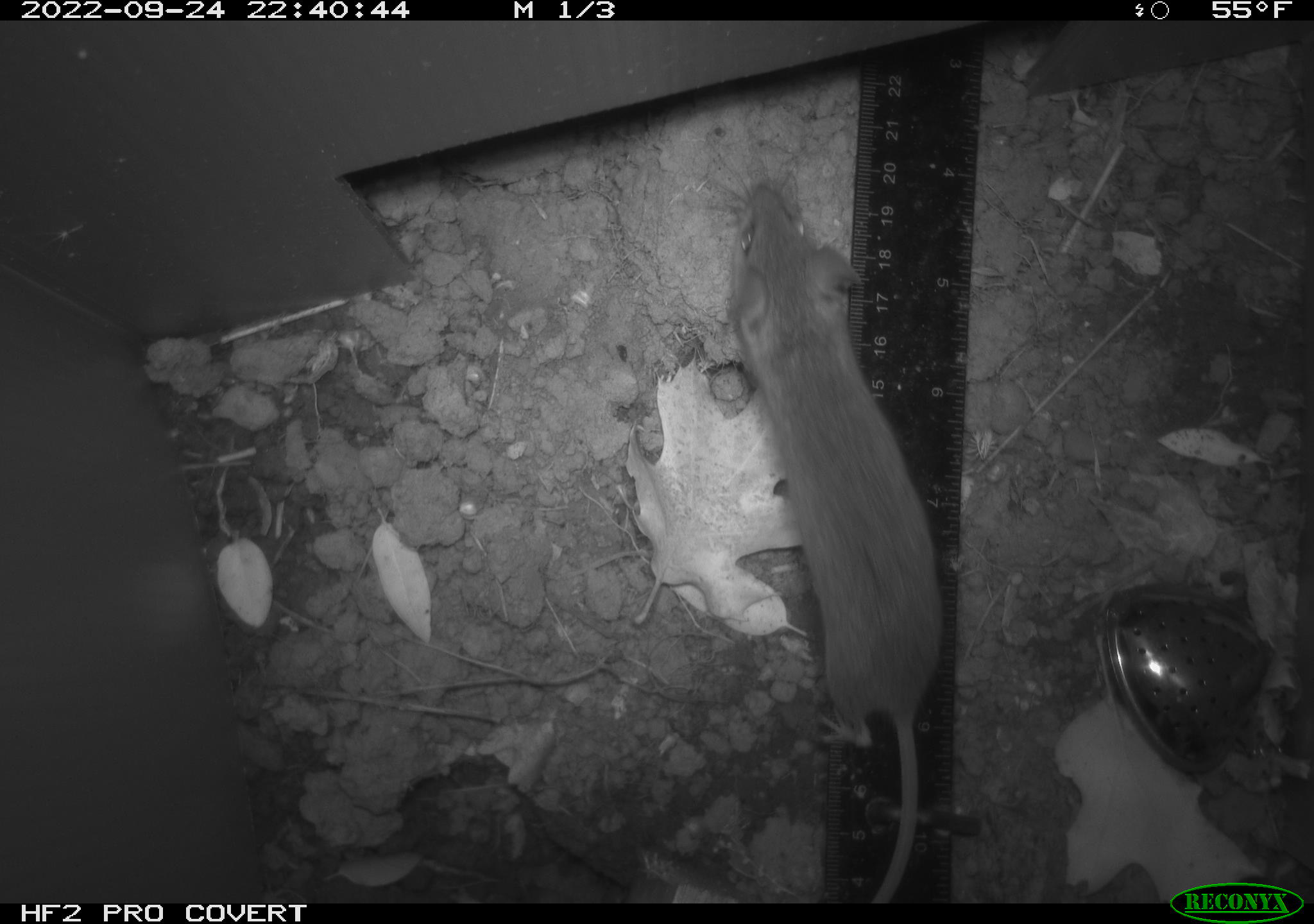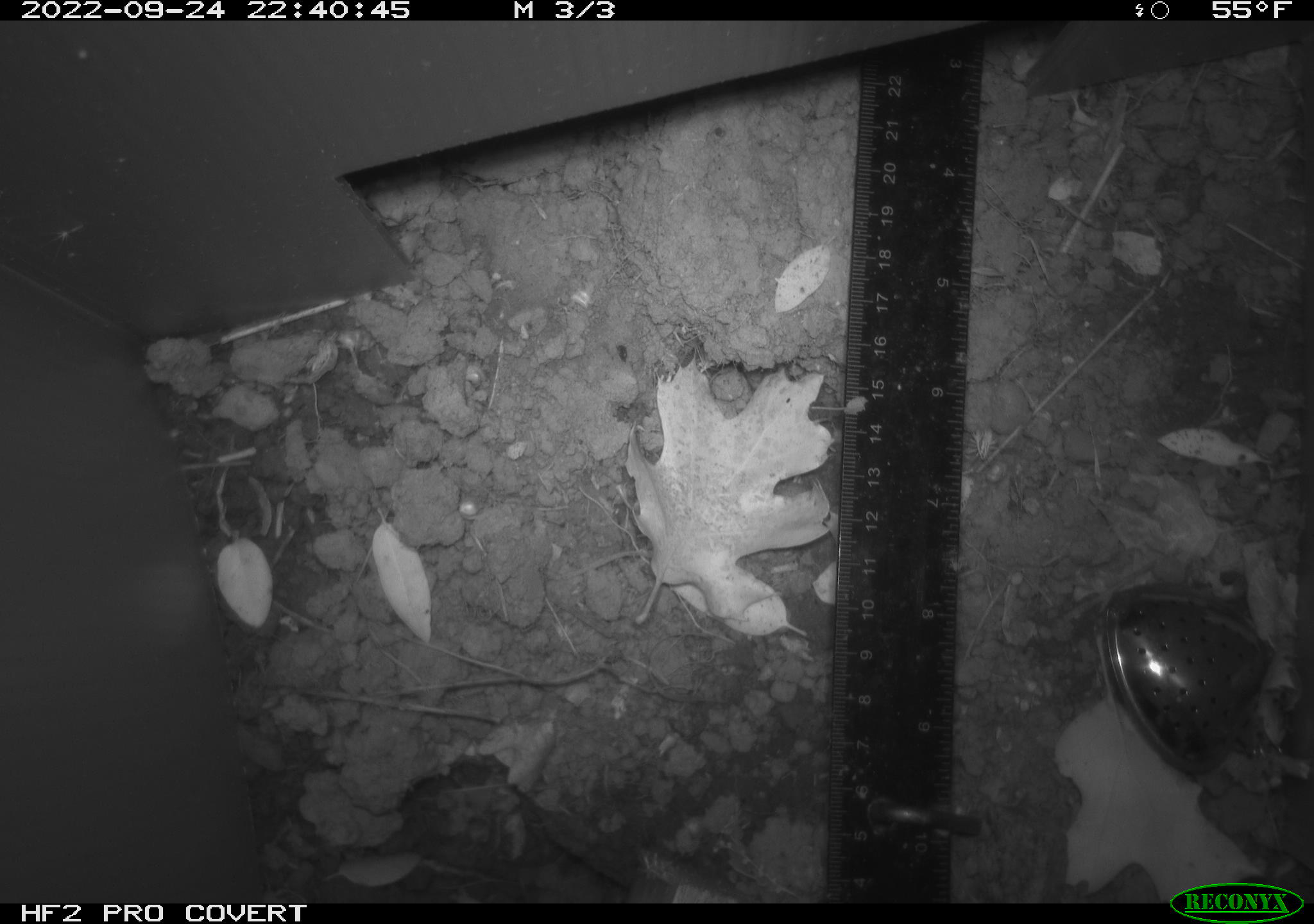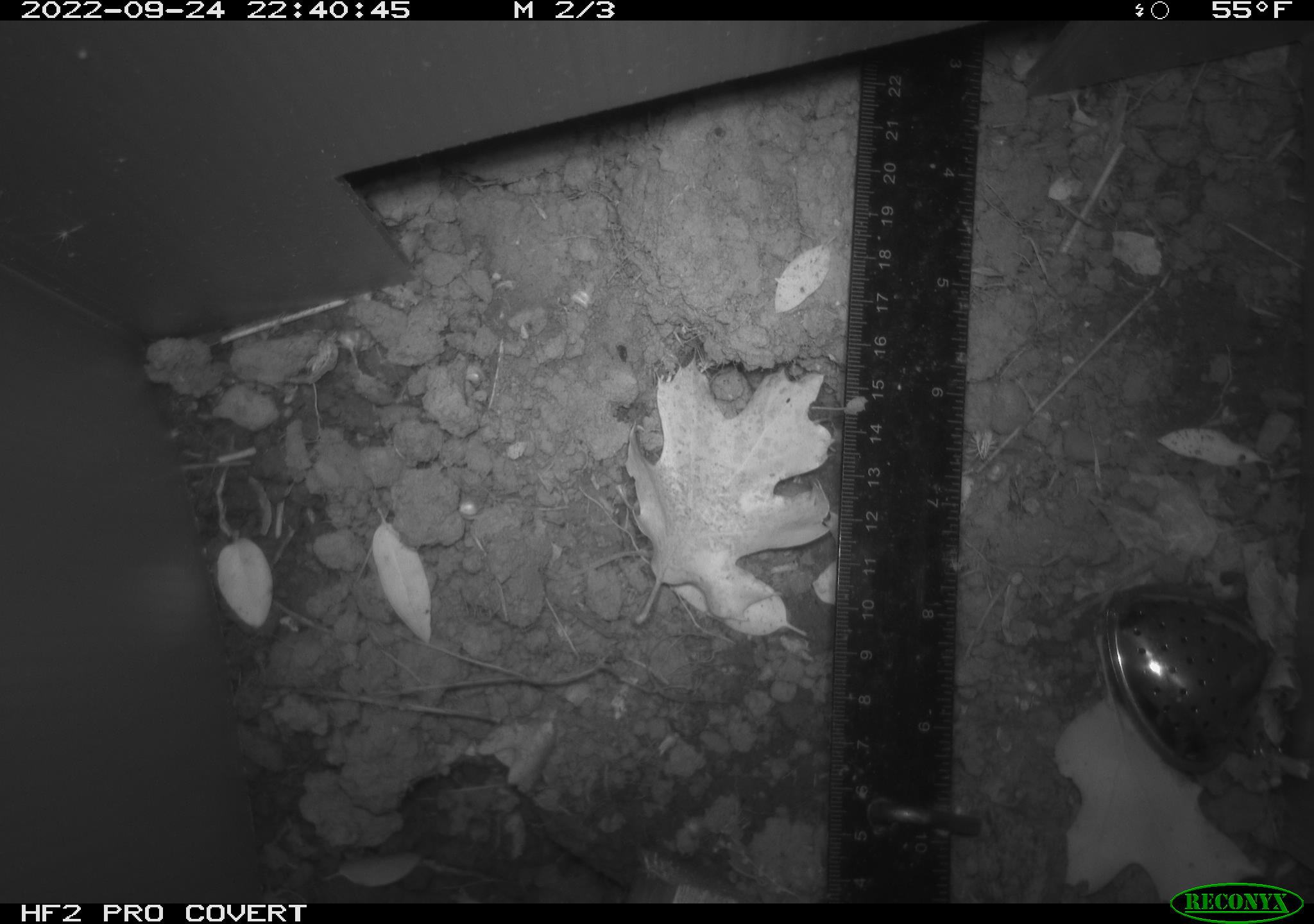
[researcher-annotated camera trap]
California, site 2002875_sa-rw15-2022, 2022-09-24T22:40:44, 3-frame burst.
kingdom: Animalia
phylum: Chordata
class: Mammalia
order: Rodentia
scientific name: Rodentia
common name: mouse species